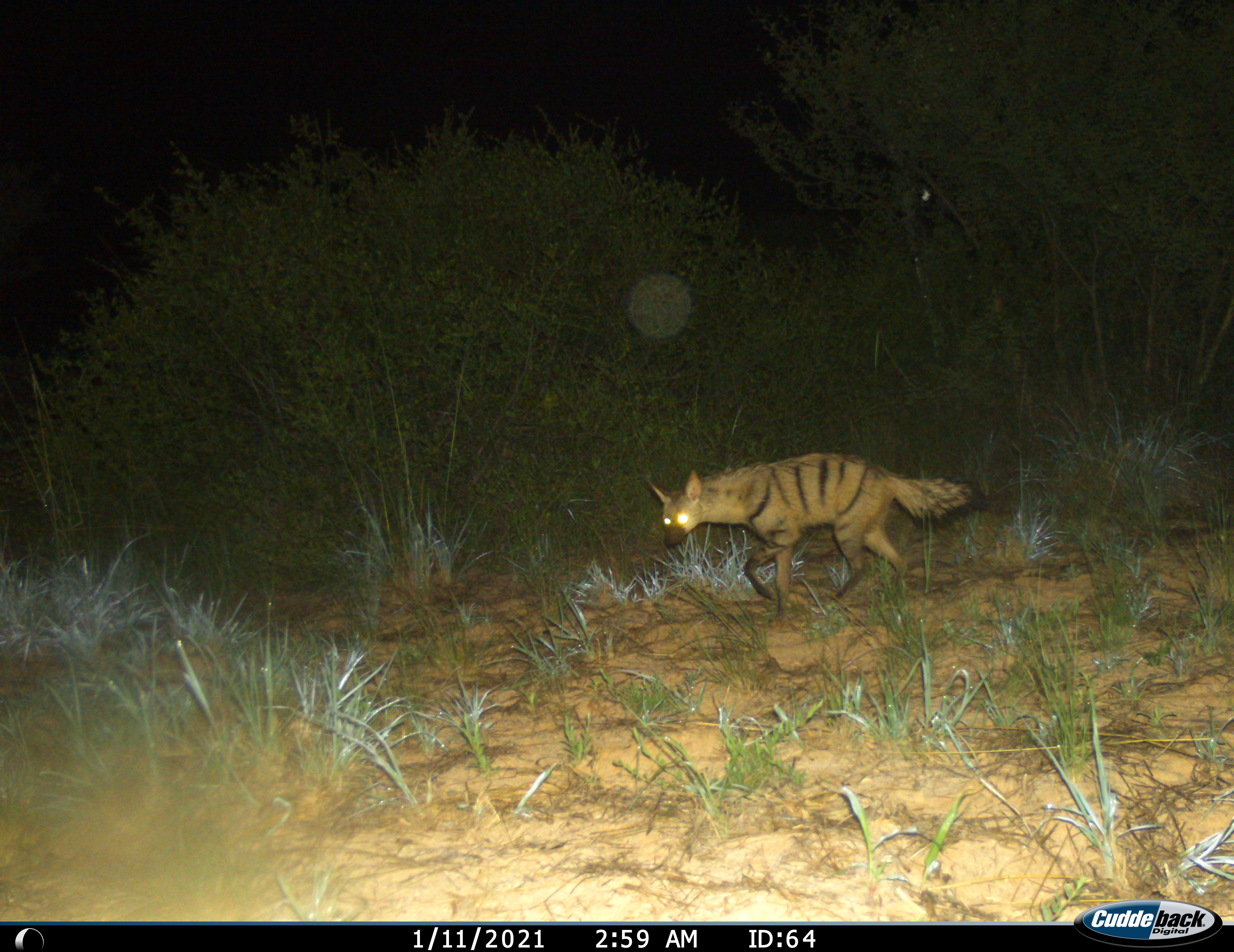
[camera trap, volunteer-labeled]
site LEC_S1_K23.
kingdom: Animalia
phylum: Chordata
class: Mammalia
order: Carnivora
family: Hyaenidae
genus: Proteles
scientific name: Proteles cristatus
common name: aardwolf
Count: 1.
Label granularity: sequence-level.